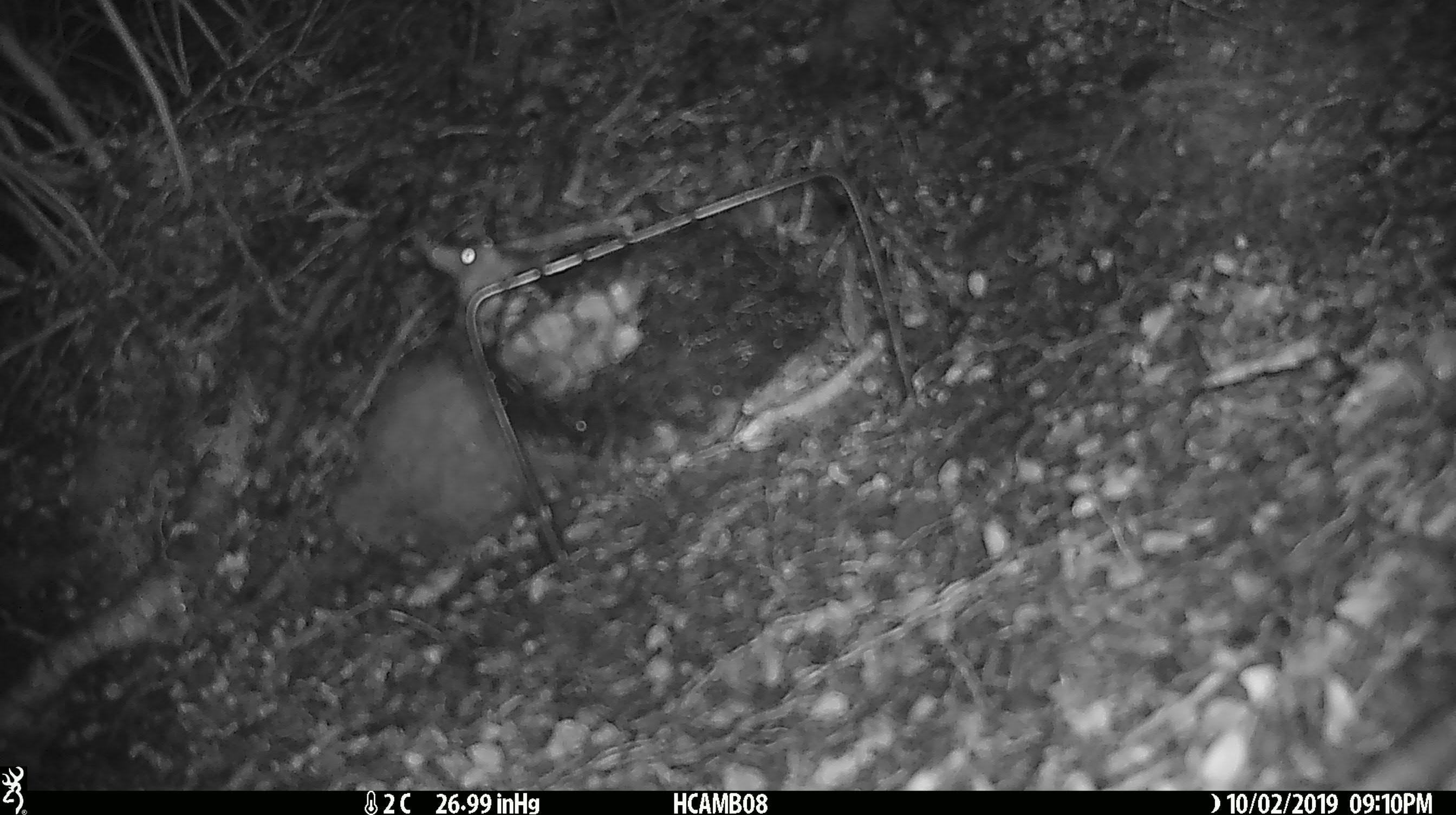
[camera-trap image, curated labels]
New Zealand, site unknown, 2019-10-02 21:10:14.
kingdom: Animalia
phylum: Chordata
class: Mammalia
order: Rodentia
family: Muridae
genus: Mus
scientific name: Mus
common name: mouse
Mouse (Mus).